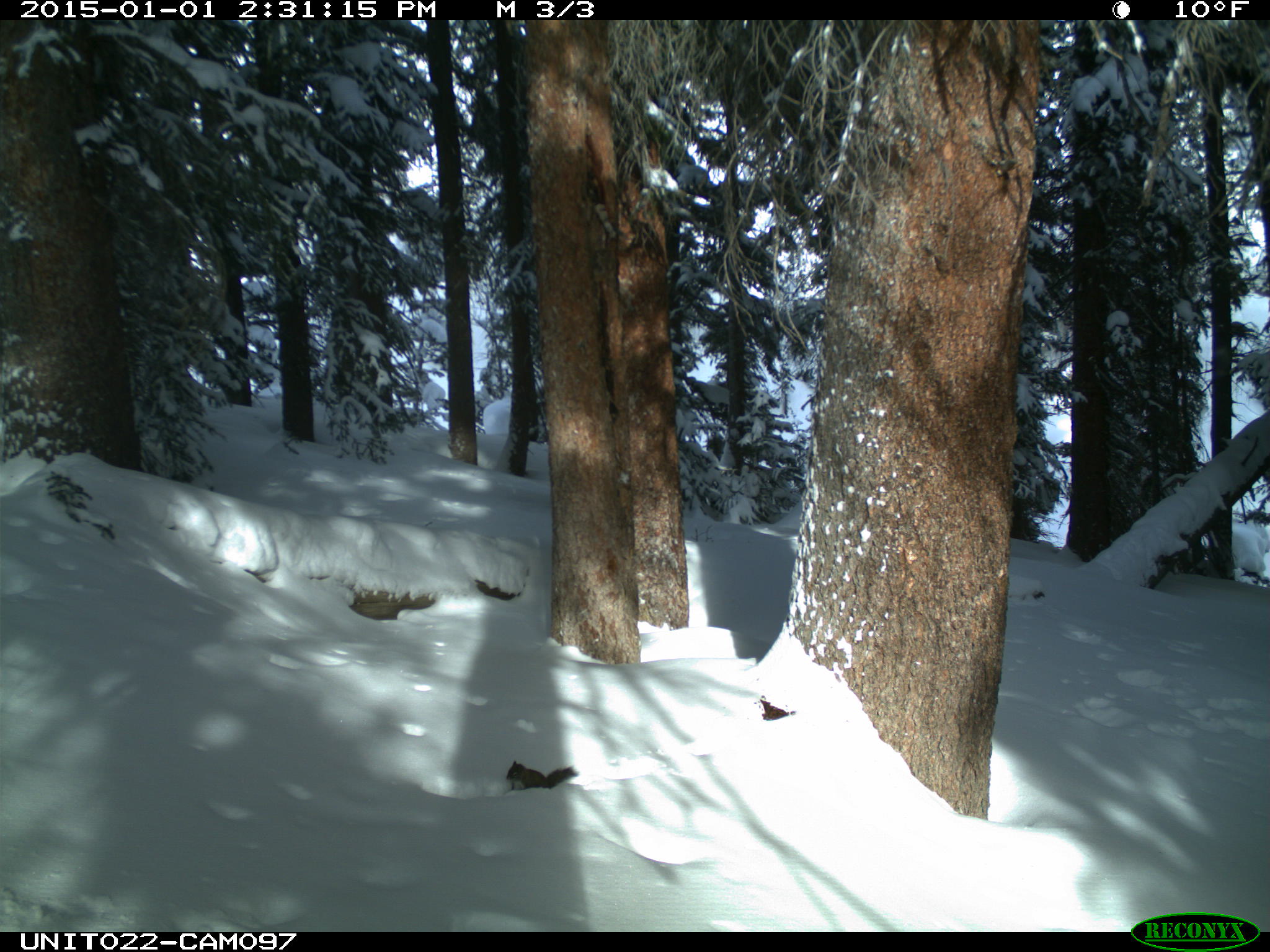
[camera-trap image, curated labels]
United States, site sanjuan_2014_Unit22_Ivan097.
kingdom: Animalia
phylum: Chordata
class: Mammalia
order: Rodentia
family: Sciuridae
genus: Tamiasciurus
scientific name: Tamiasciurus hudsonicus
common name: american red squirrel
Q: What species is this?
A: Tamiasciurus hudsonicus (american red squirrel).